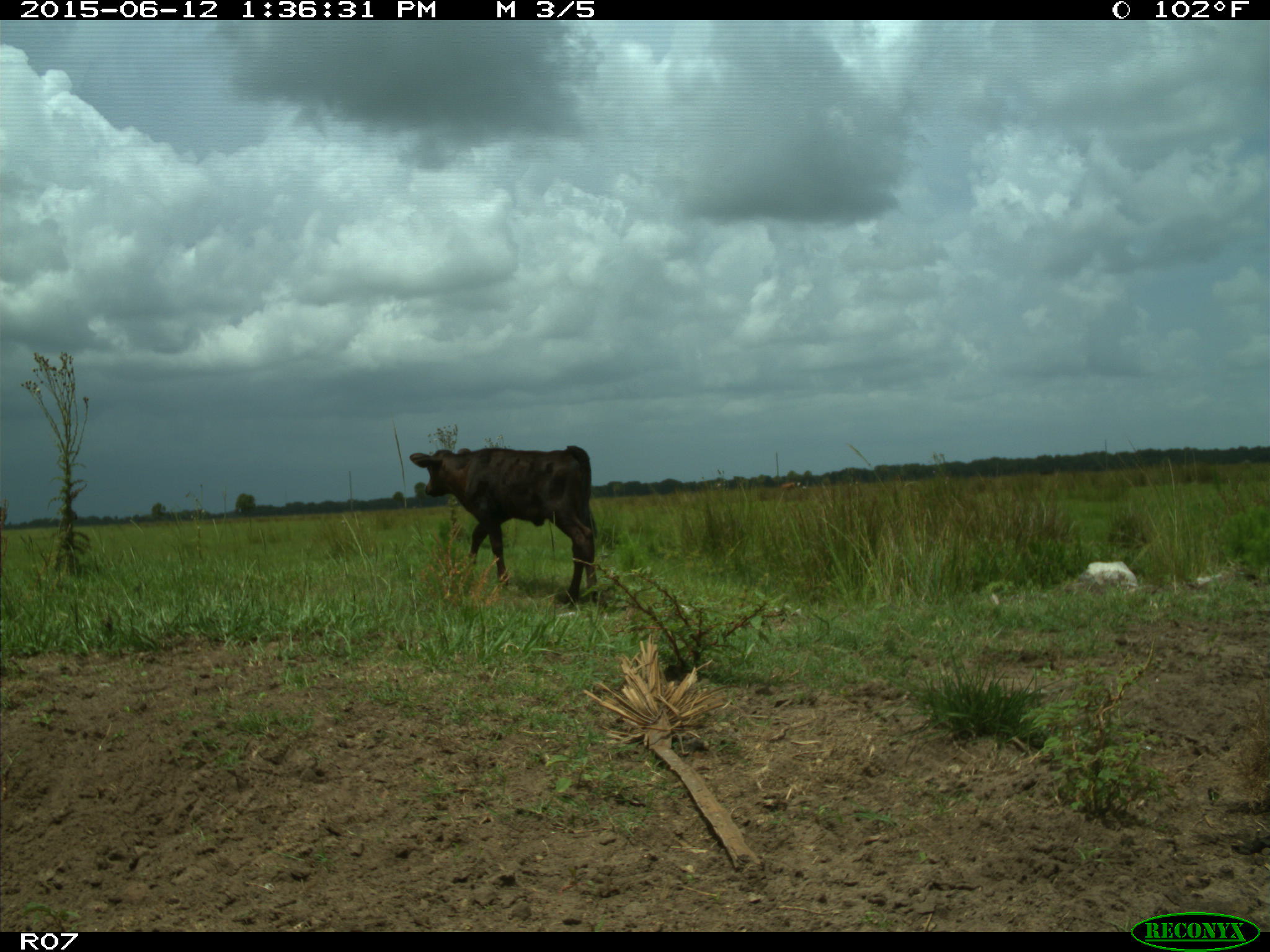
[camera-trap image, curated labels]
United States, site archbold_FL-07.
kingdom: Animalia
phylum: Chordata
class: Mammalia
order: Artiodactyla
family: Bovidae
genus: Bos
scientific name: Bos taurus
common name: domestic cow